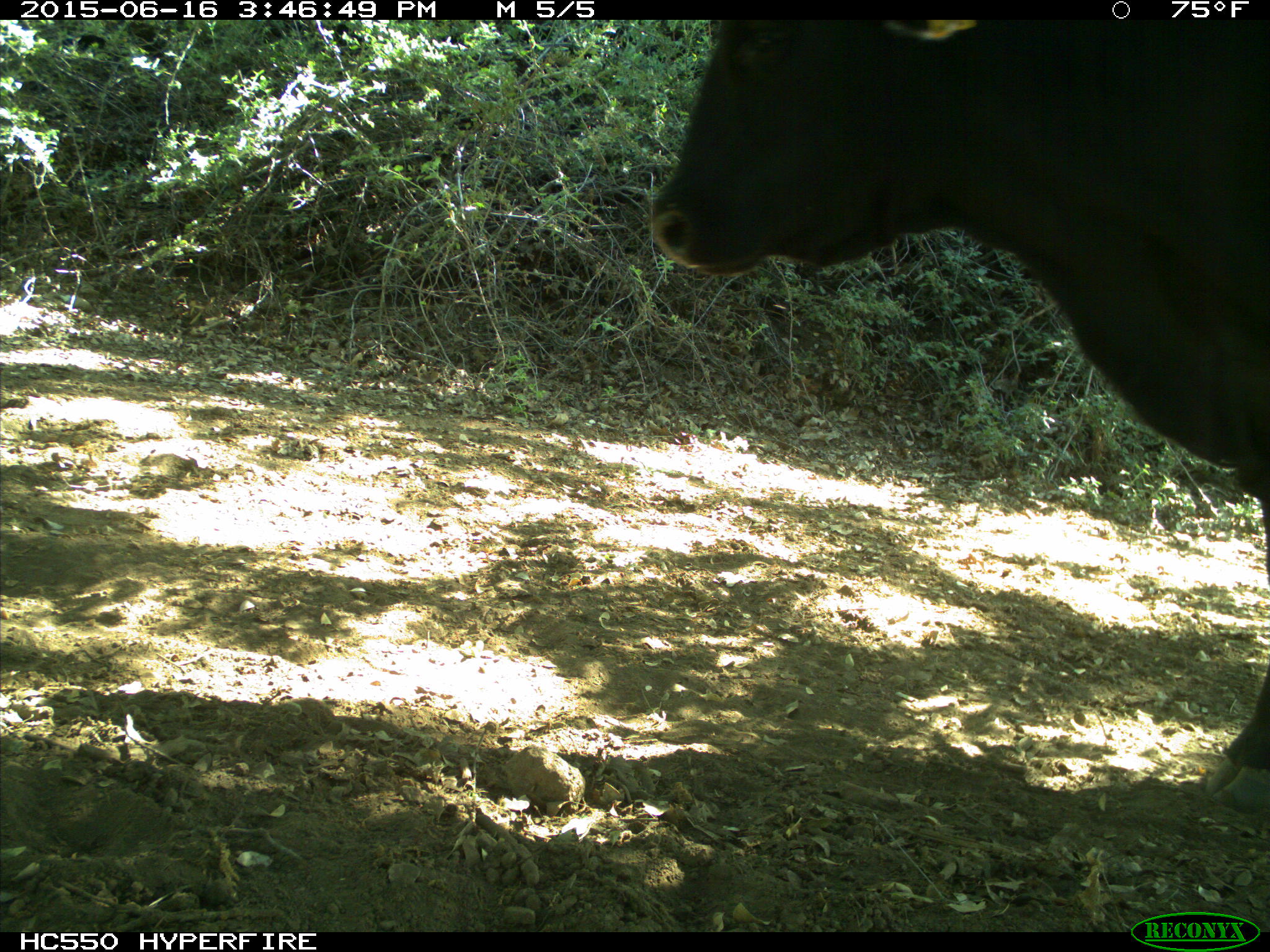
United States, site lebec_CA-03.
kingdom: Animalia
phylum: Chordata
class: Mammalia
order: Artiodactyla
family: Bovidae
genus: Bos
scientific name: Bos taurus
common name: domestic cow